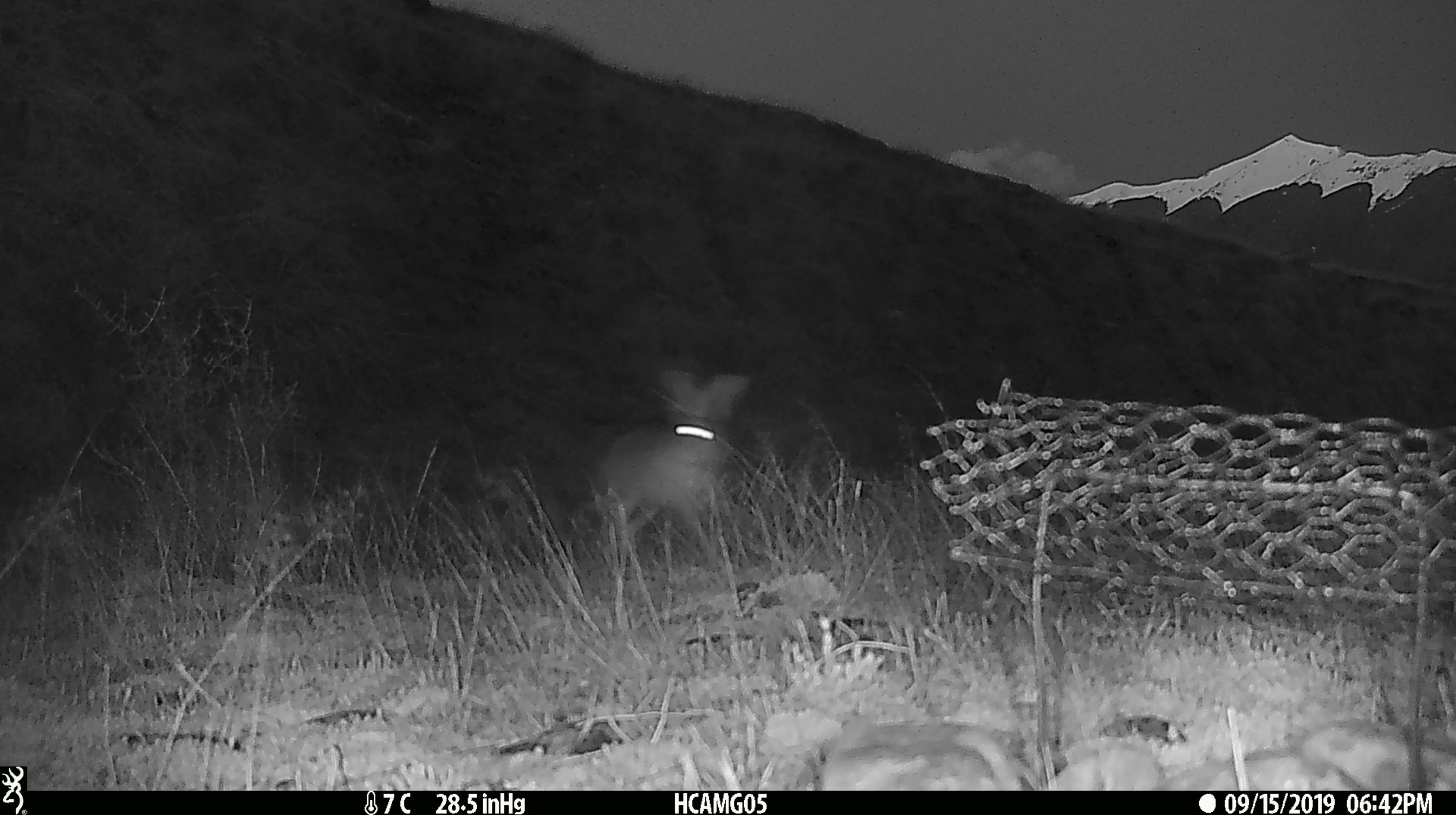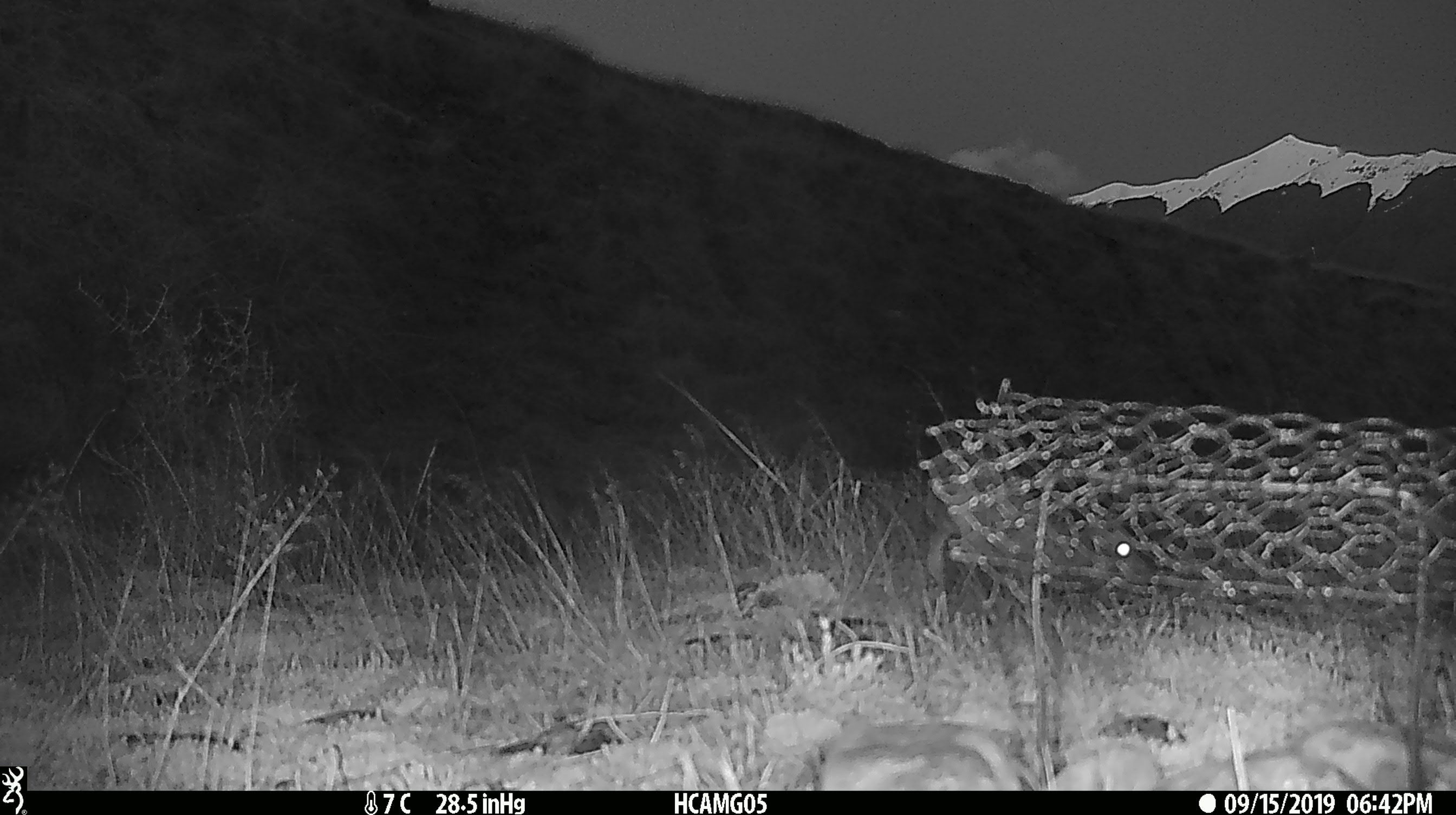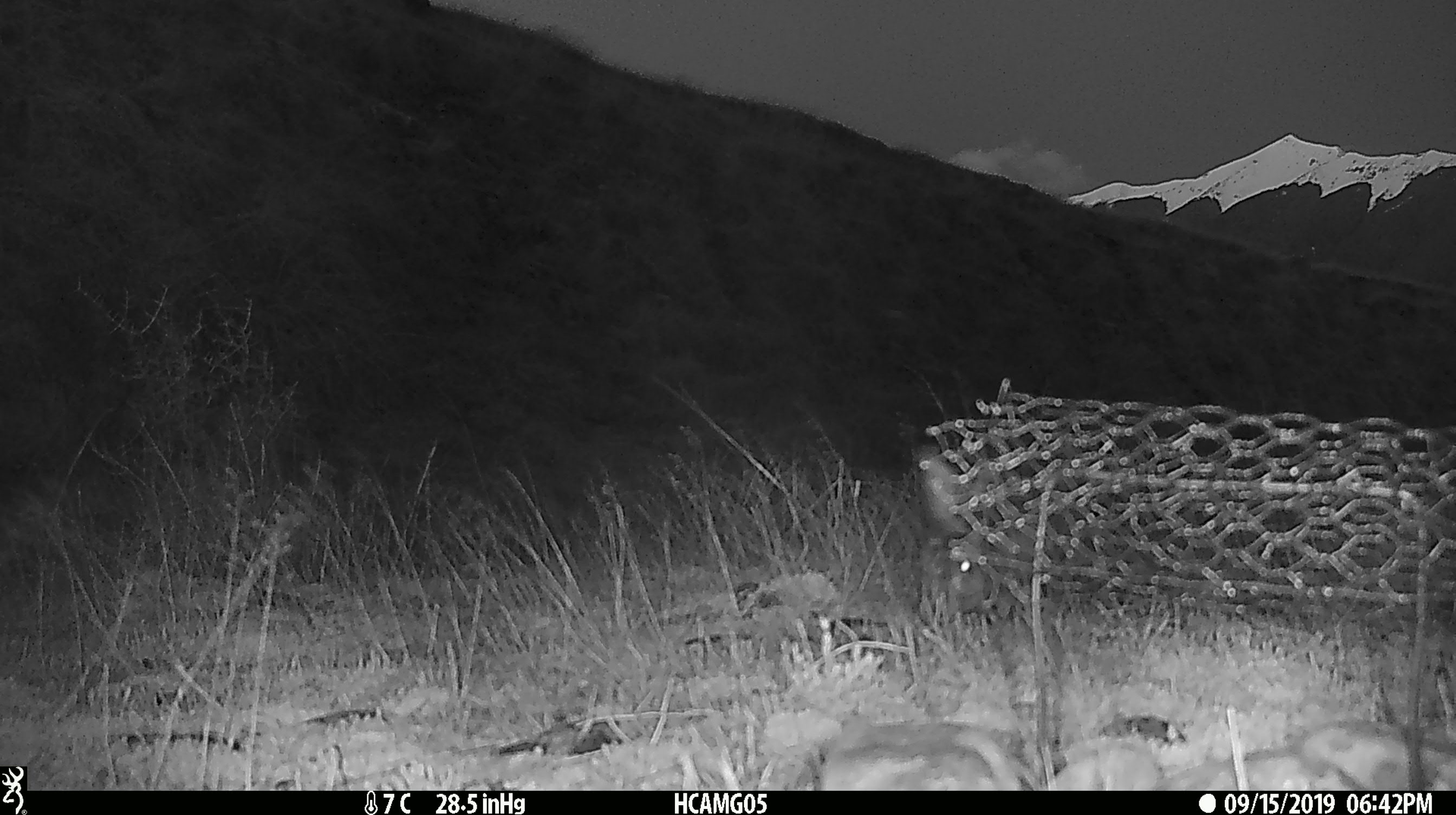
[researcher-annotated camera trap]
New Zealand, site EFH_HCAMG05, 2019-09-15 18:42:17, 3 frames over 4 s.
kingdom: Animalia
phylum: Chordata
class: Mammalia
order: Lagomorpha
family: Leporidae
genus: Lepus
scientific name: Lepus europaeus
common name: brown hare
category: hare